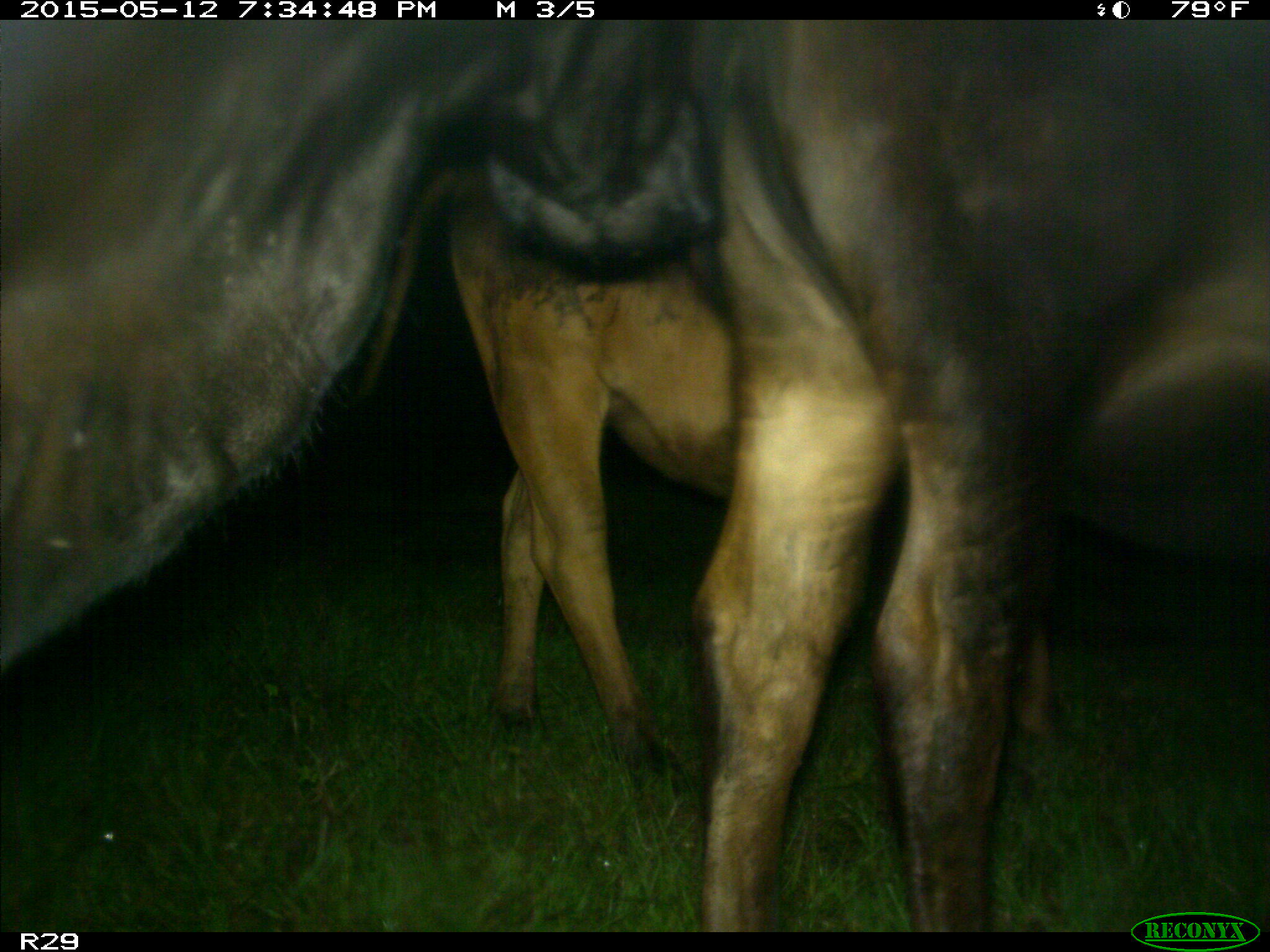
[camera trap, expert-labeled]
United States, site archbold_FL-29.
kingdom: Animalia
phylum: Chordata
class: Mammalia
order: Artiodactyla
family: Bovidae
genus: Bos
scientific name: Bos taurus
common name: domestic cow